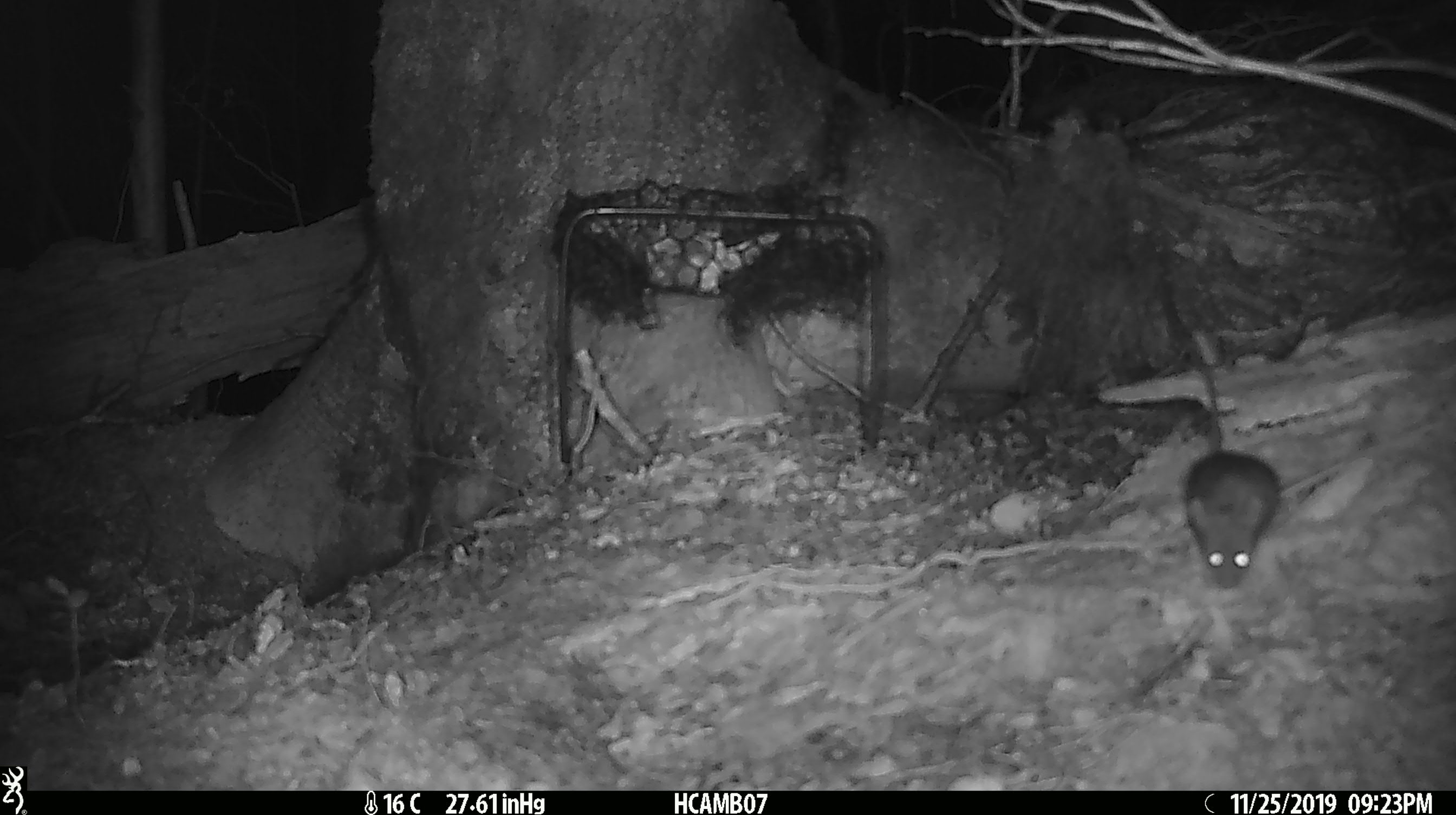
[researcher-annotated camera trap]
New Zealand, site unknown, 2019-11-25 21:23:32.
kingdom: Animalia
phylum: Chordata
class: Mammalia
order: Rodentia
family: Muridae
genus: Mus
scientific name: Mus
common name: mouse